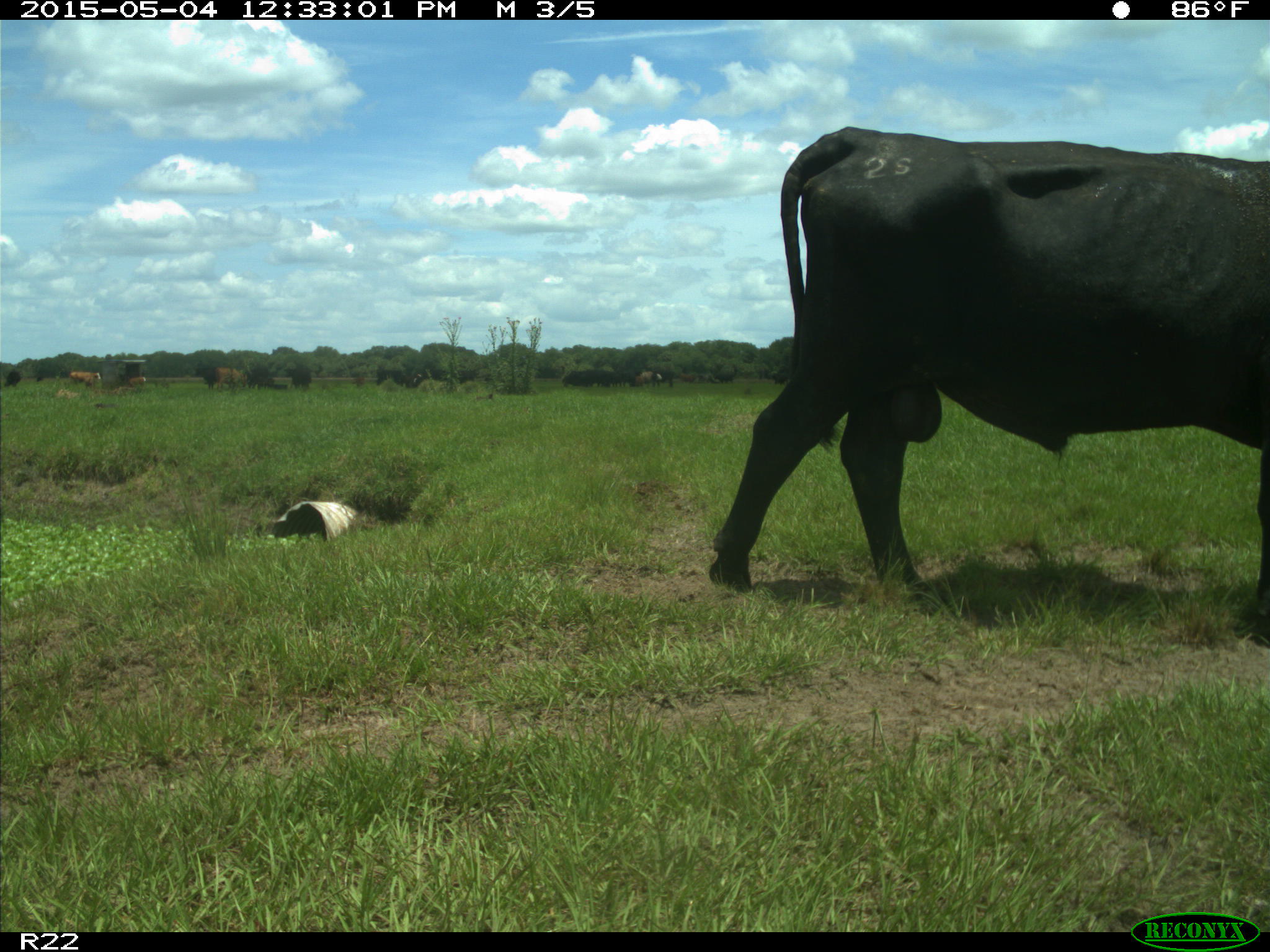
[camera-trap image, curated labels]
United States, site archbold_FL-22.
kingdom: Animalia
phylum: Chordata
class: Mammalia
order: Artiodactyla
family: Bovidae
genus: Bos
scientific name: Bos taurus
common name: domestic cow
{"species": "Bos taurus (domestic cow)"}